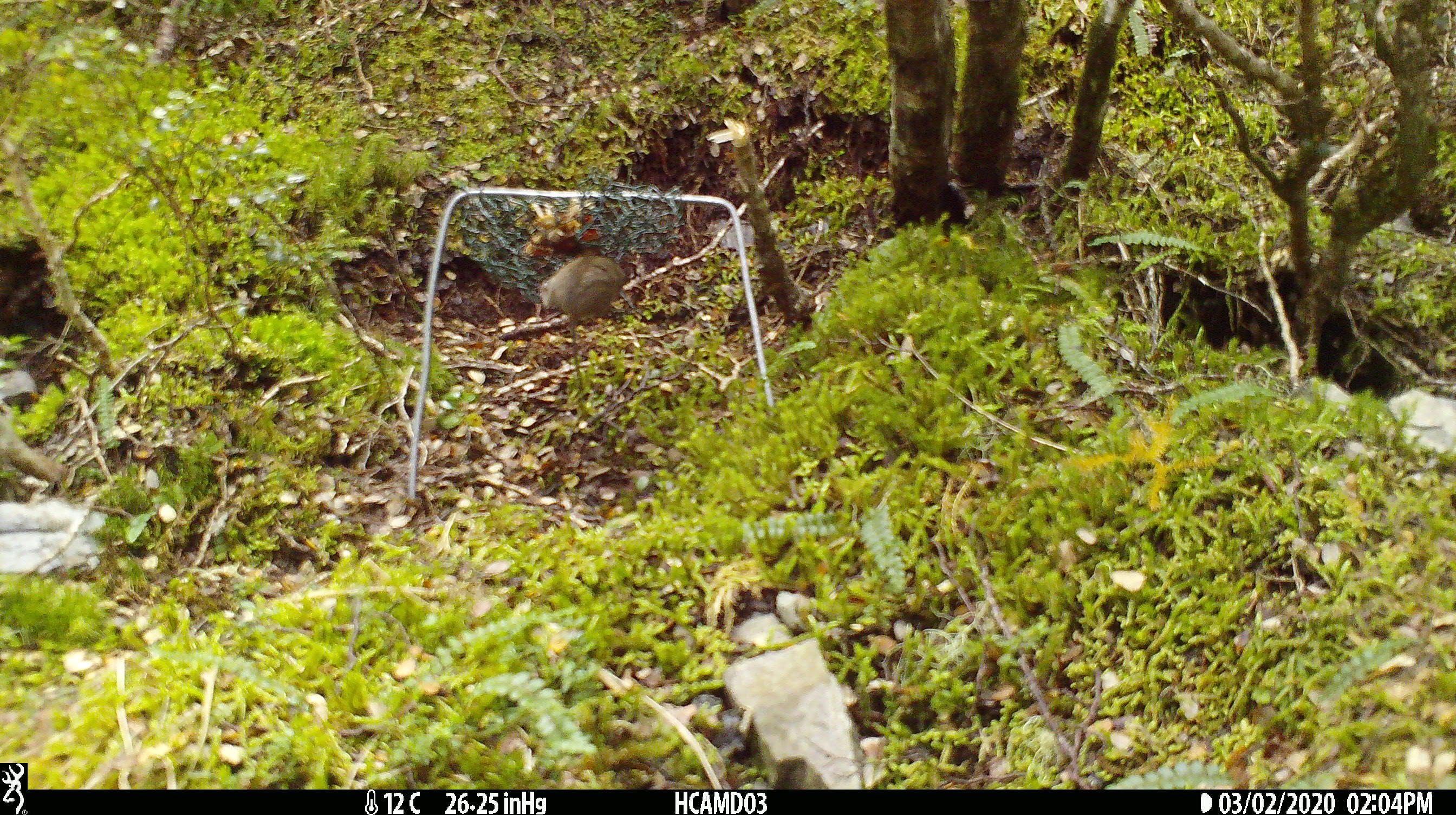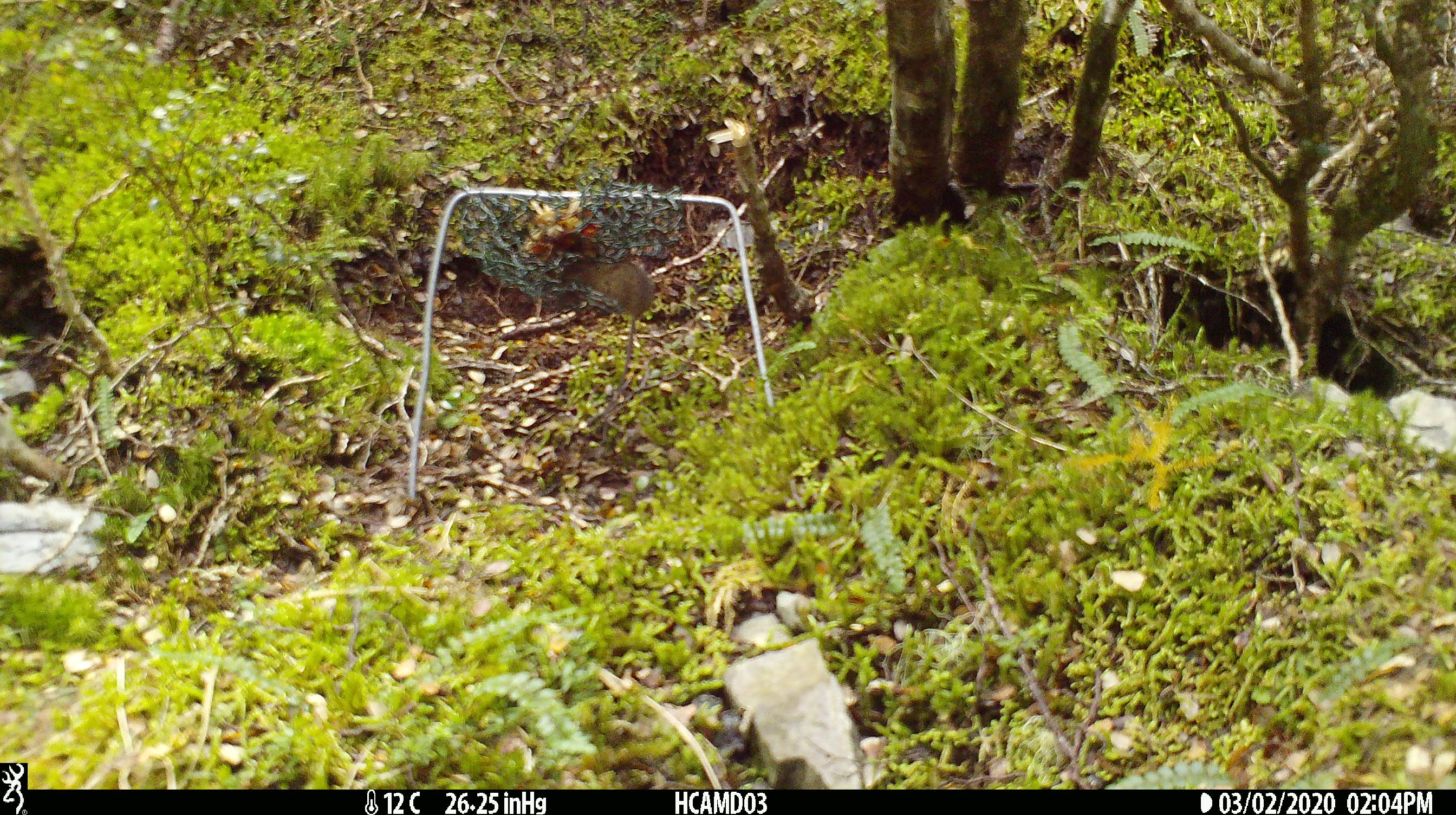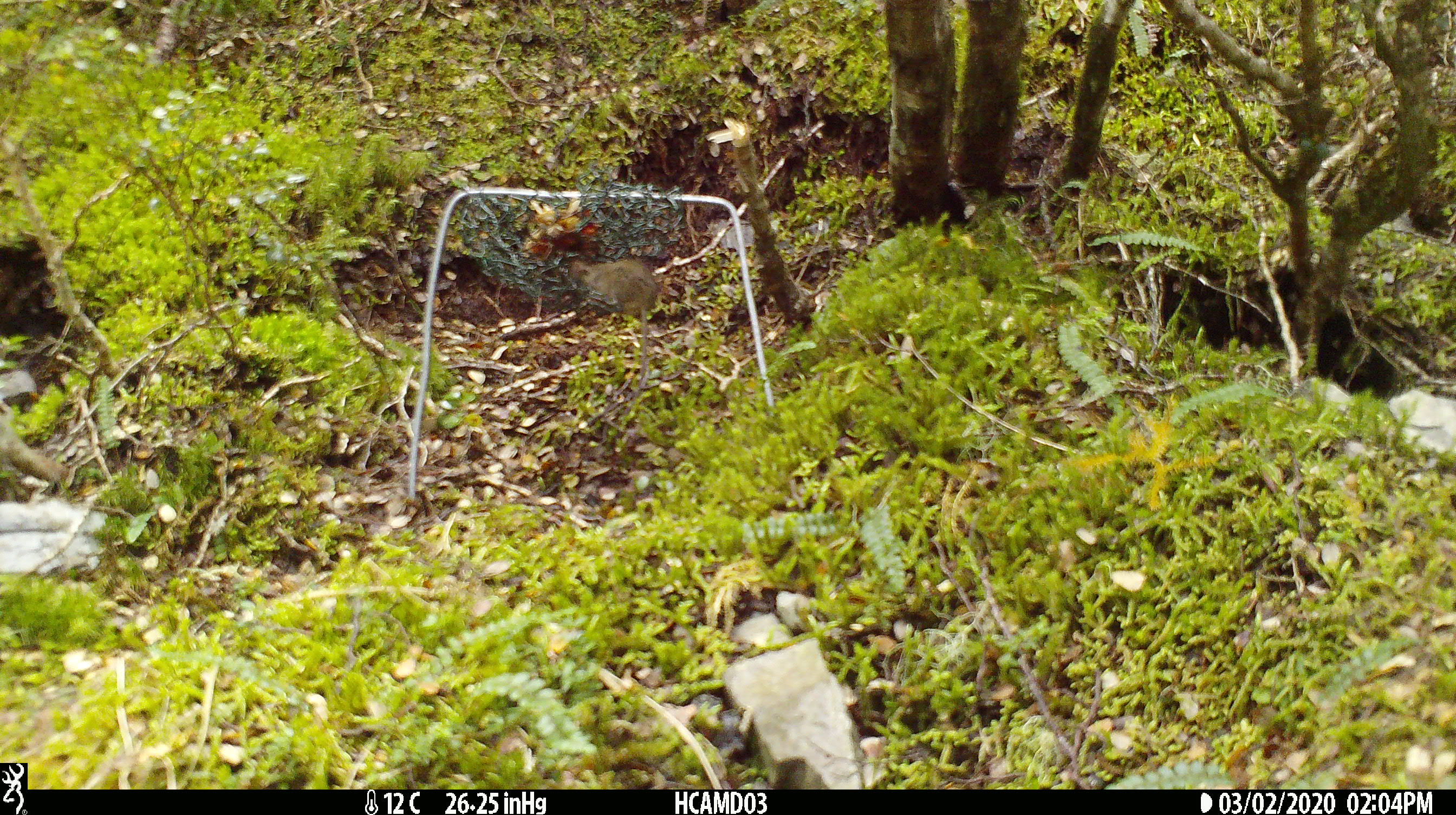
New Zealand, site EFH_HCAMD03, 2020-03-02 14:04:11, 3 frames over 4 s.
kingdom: Animalia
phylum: Chordata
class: Mammalia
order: Rodentia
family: Muridae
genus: Mus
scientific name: Mus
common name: mouse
Mouse (Mus).